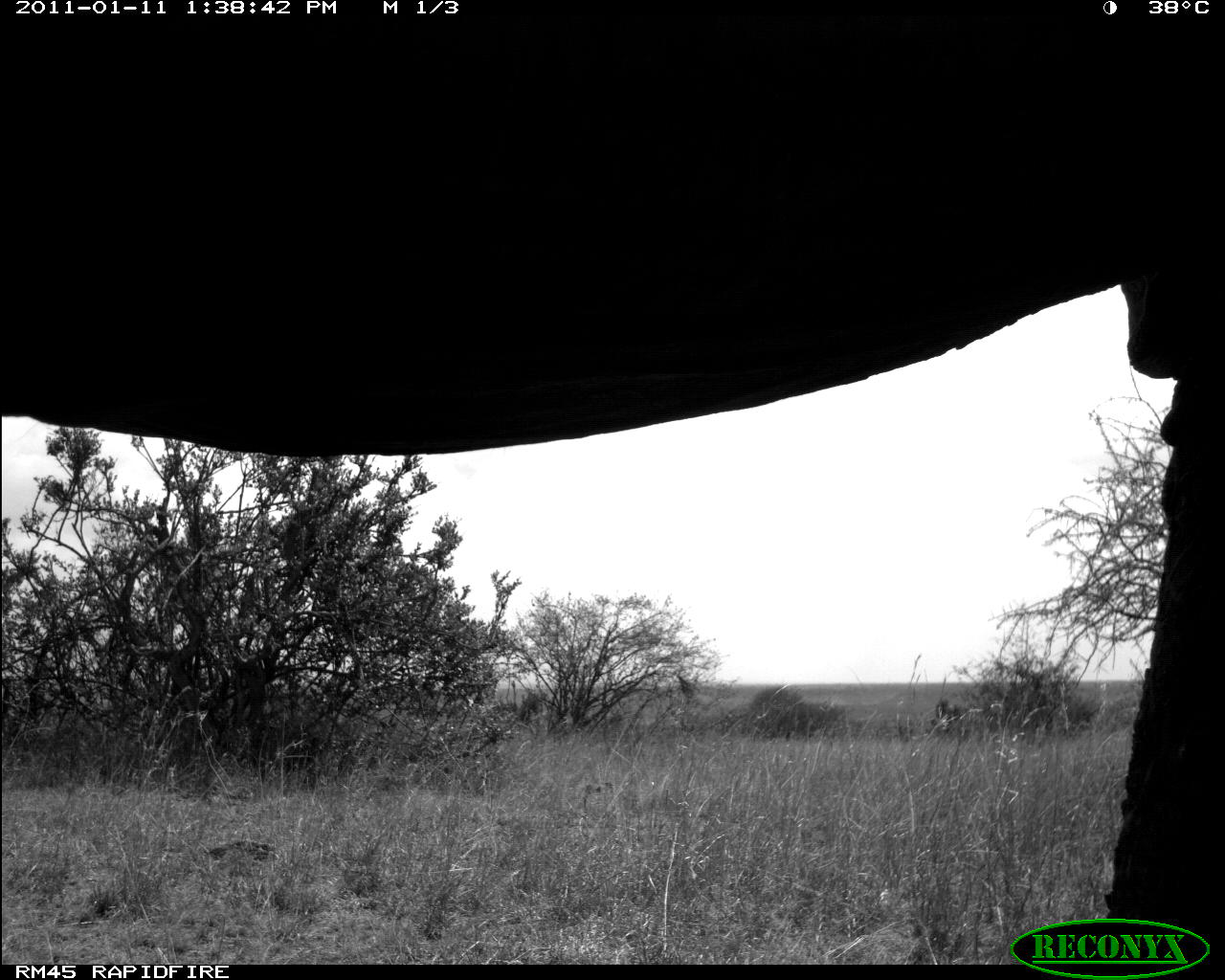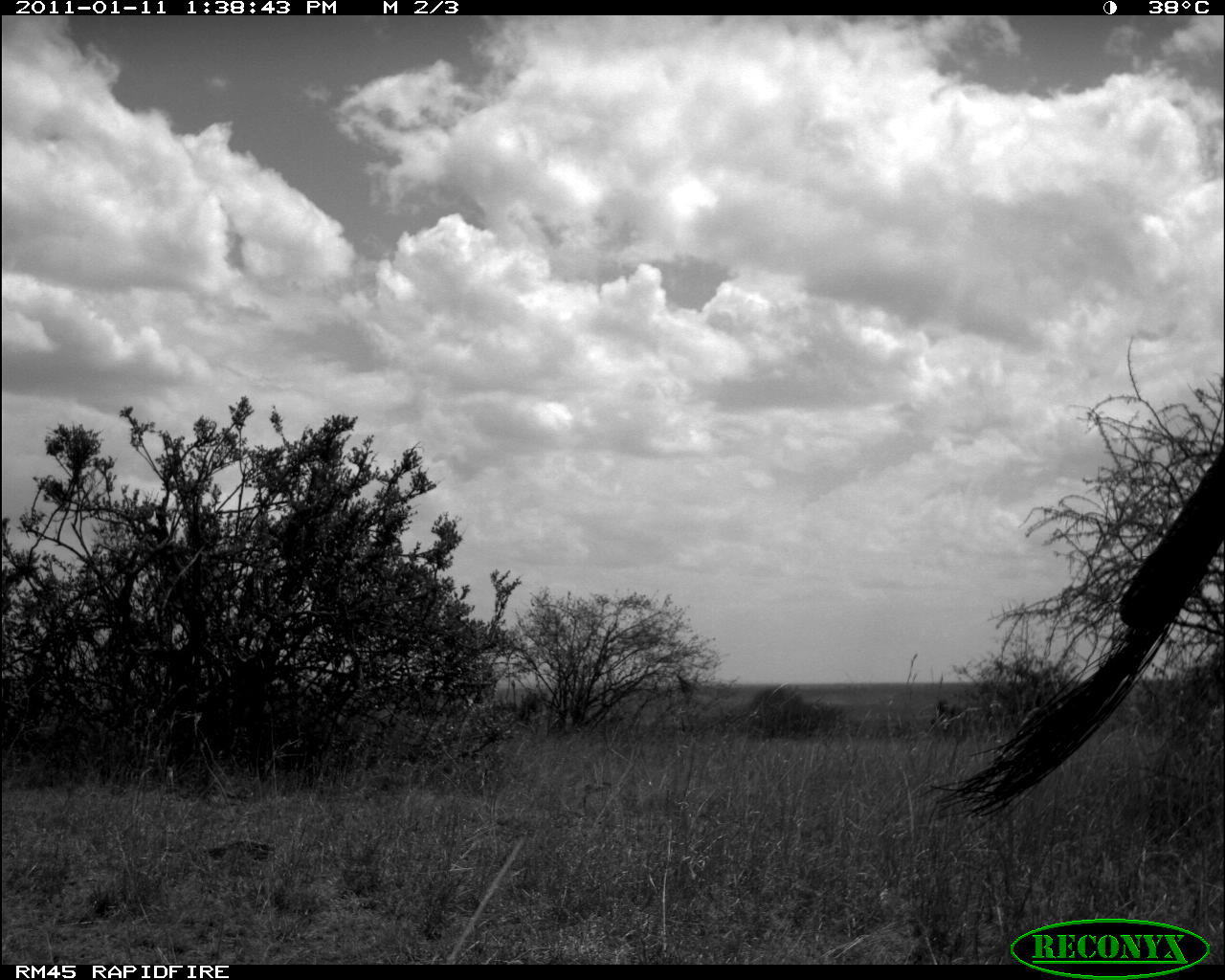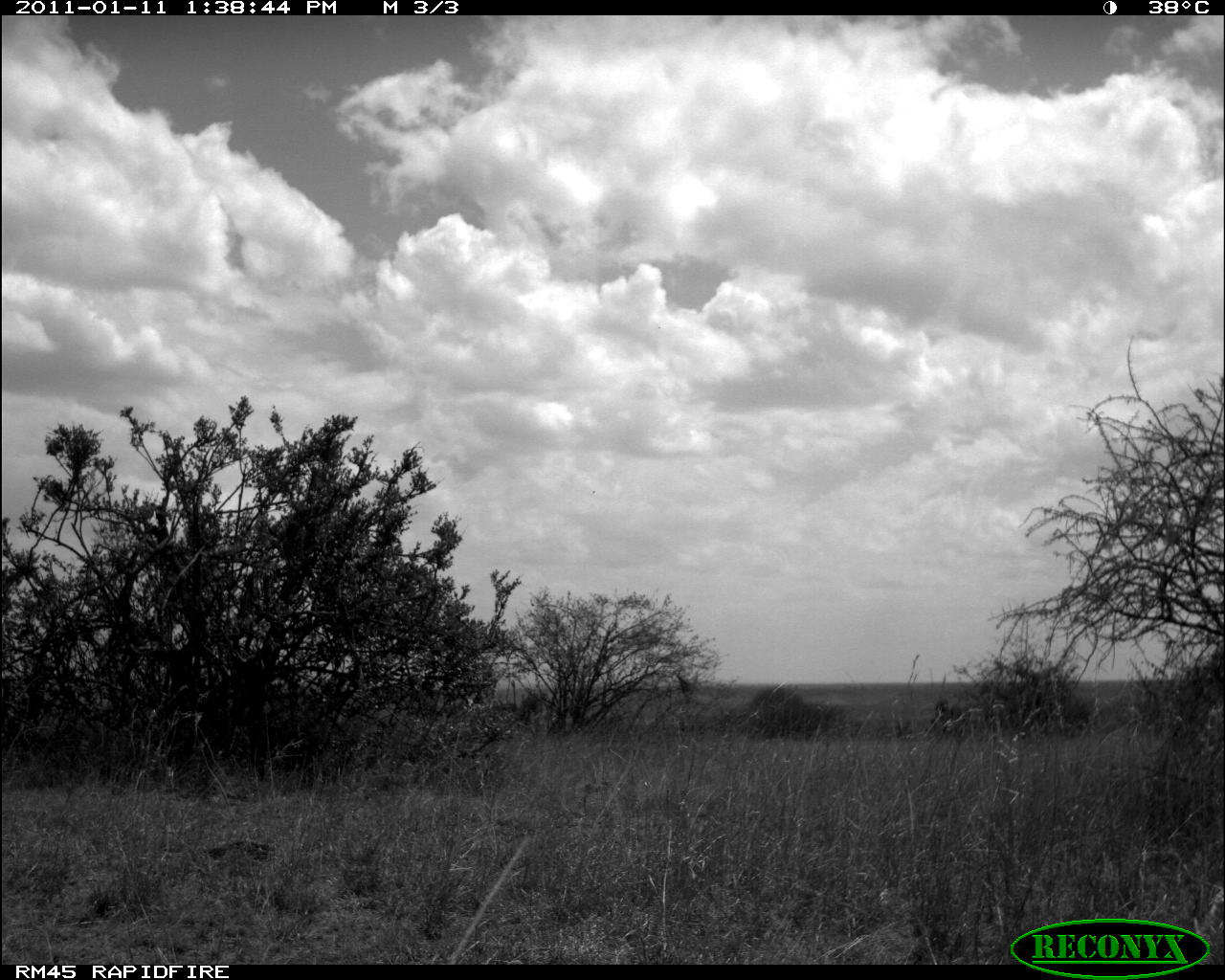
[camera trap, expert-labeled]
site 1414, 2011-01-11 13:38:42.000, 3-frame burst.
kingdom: Animalia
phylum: Chordata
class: Mammalia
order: Proboscidea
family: Elephantidae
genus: Loxodonta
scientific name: Loxodonta africana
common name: african bush elephant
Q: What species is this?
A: Loxodonta africana (african bush elephant).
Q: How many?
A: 1.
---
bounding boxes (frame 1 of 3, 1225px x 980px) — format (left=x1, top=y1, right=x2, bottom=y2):
loxodonta africana: (left=0, top=20, right=1221, bottom=962)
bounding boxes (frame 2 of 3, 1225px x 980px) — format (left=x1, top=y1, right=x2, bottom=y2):
loxodonta africana: (left=919, top=442, right=1224, bottom=818)